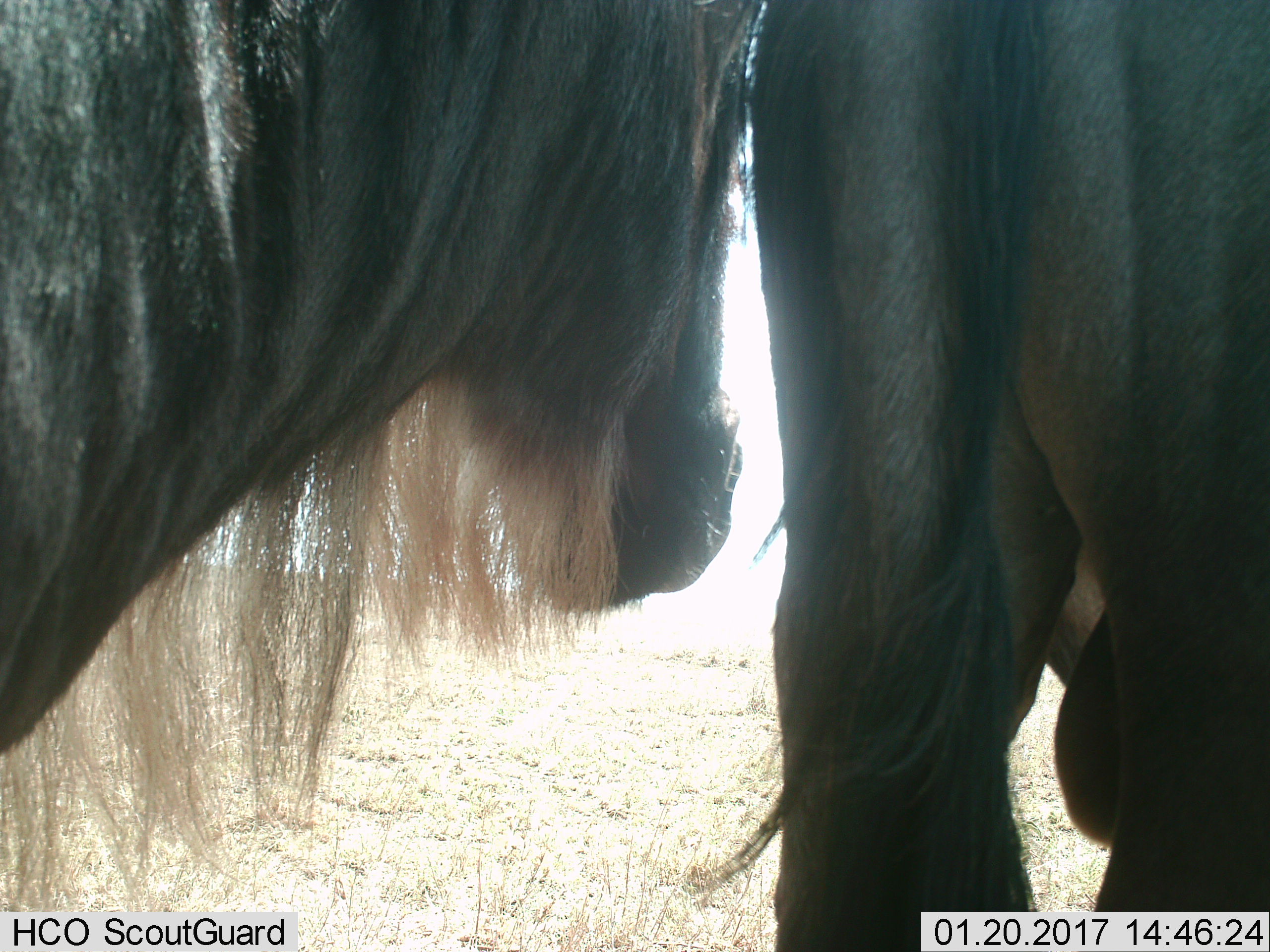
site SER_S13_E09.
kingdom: Animalia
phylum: Chordata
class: Mammalia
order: Artiodactyla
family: Bovidae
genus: Connochaetes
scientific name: Connochaetes taurinus taurinus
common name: blue wildebeest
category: wildebeestblue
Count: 2.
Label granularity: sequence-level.